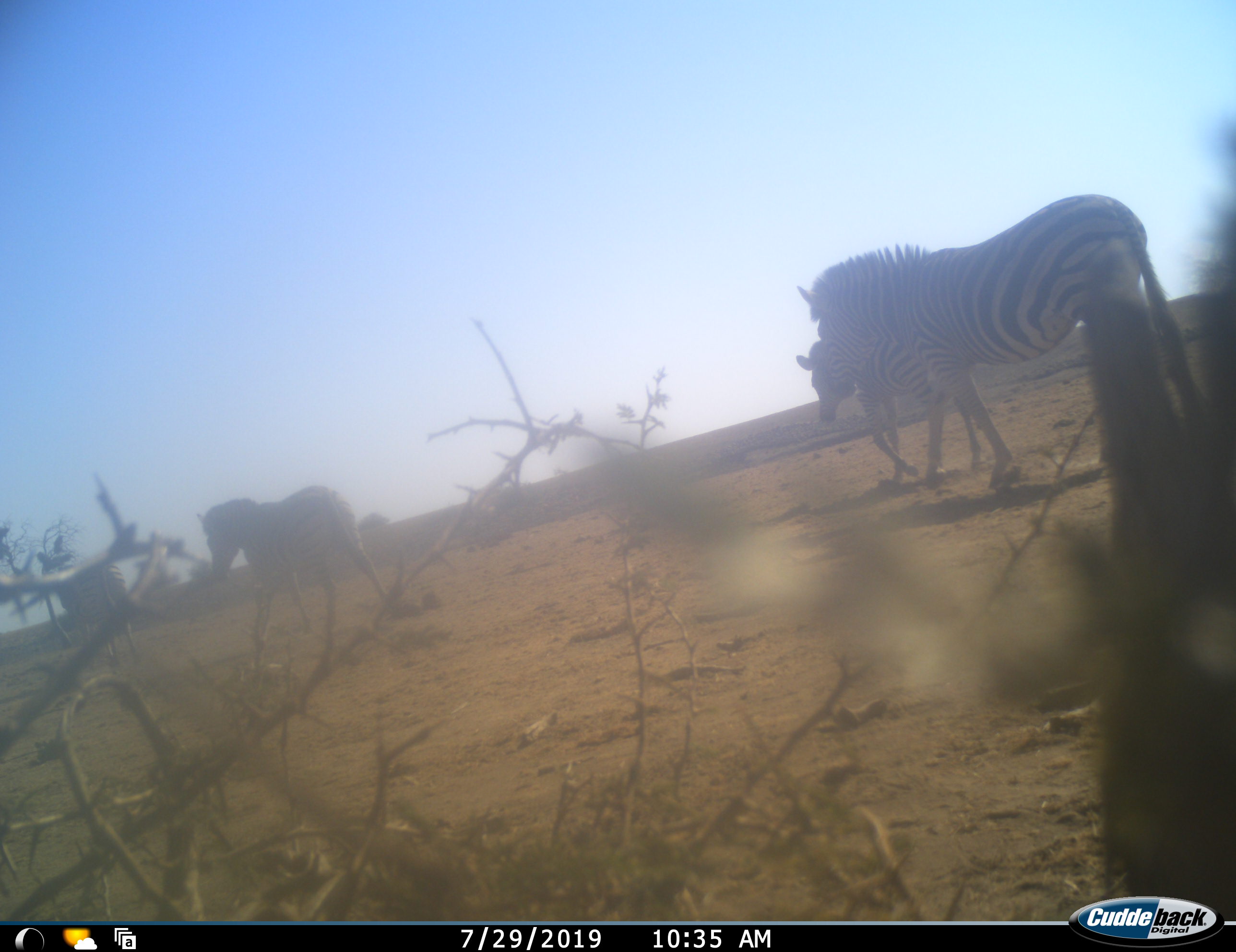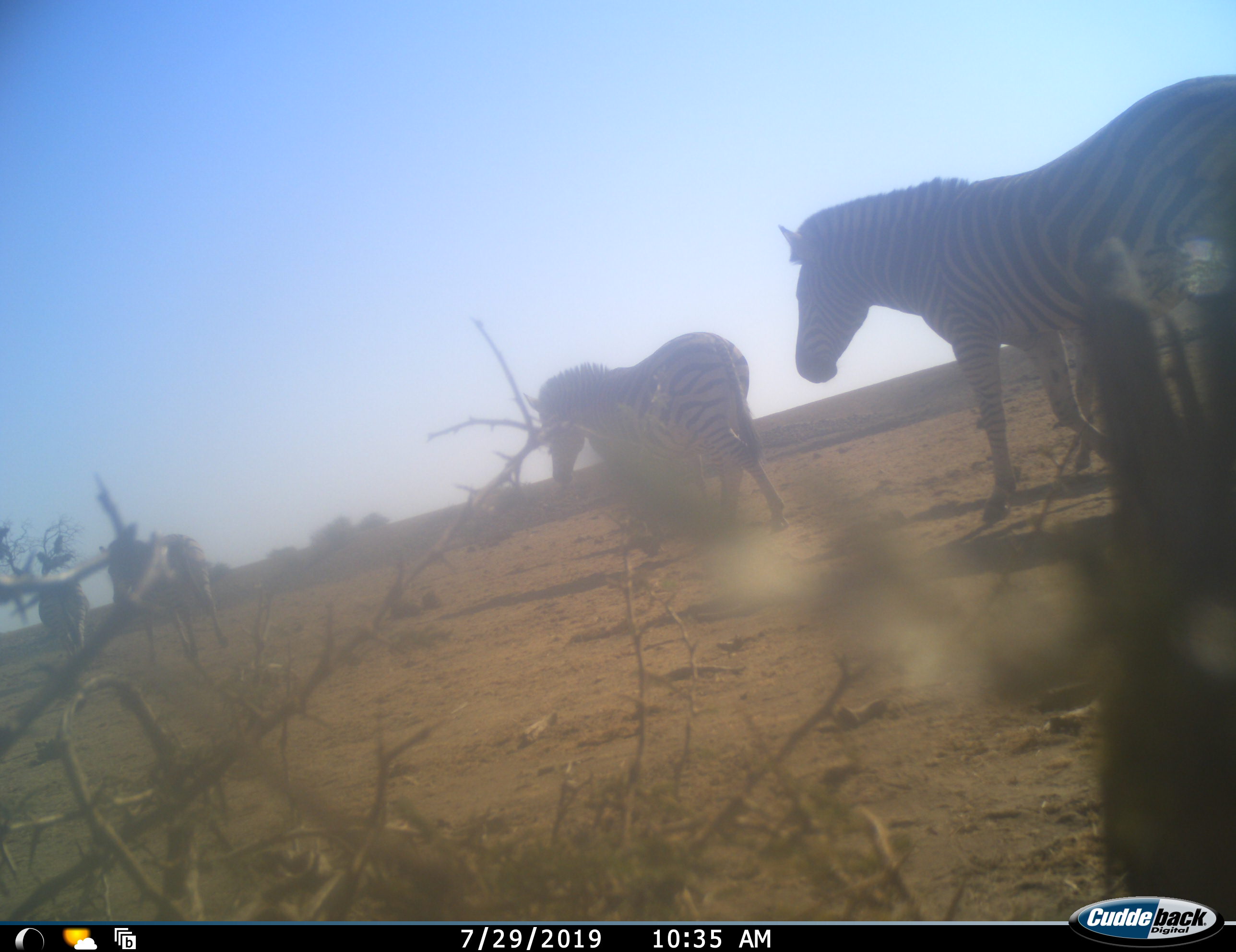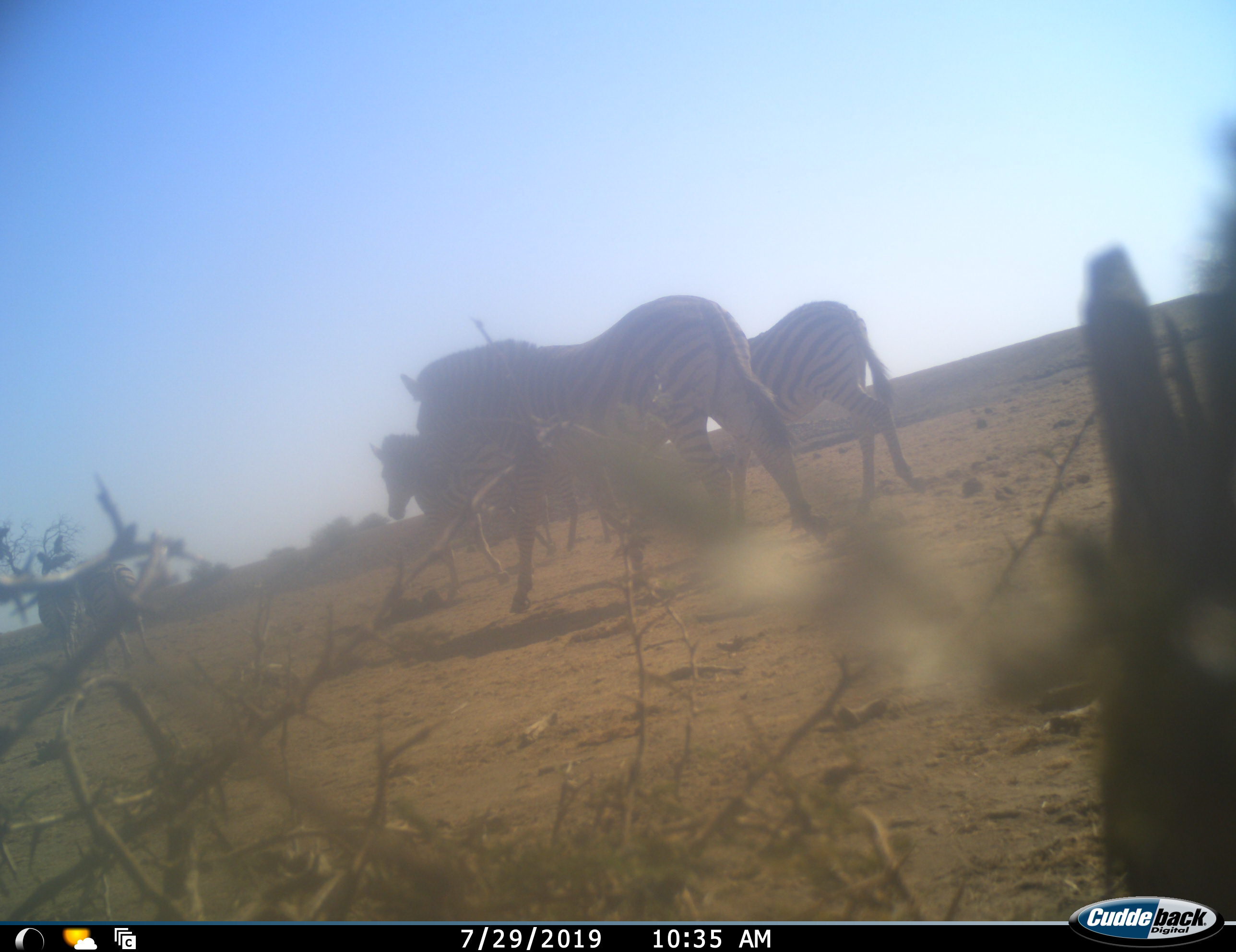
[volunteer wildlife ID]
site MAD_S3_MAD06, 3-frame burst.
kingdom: Animalia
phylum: Chordata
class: Mammalia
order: Perissodactyla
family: Equidae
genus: Equus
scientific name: Equus quagga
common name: plains zebra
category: zebraplains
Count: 5.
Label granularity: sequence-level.